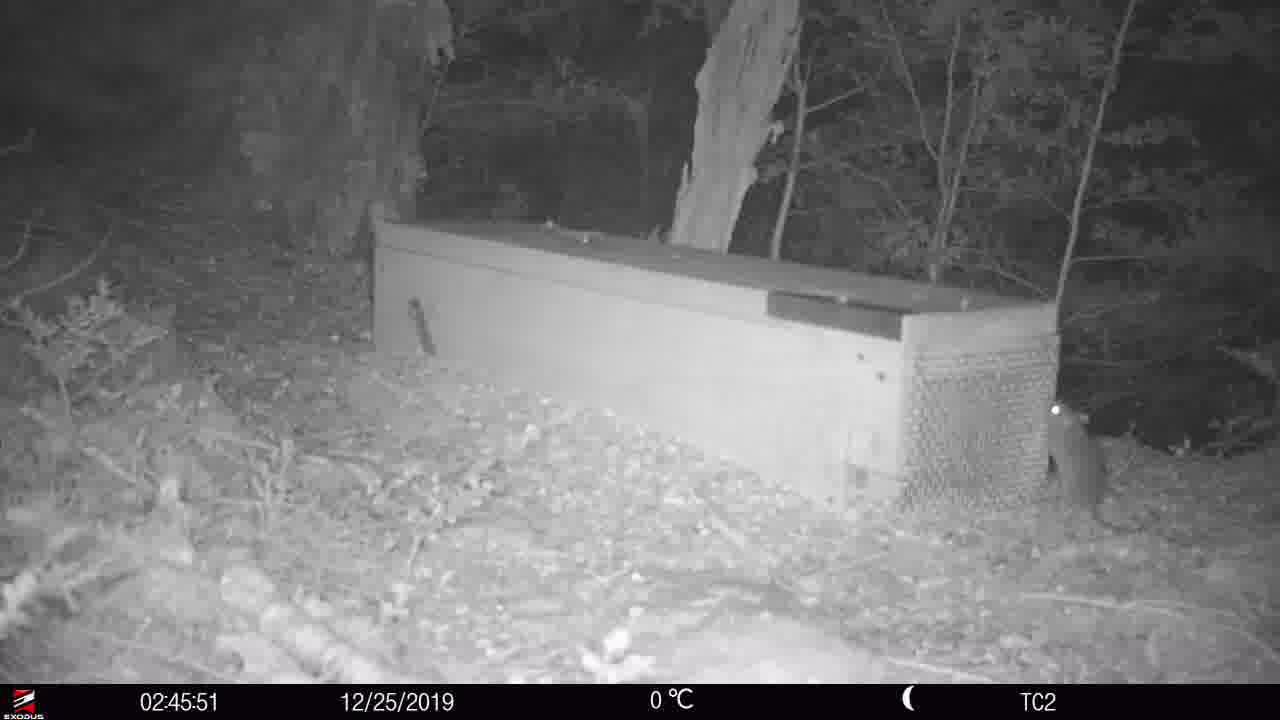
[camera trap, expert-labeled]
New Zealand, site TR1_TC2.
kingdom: Animalia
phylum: Chordata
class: Mammalia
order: Rodentia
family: Muridae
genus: Rattus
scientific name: Rattus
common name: rat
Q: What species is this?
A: Rat (Rattus).